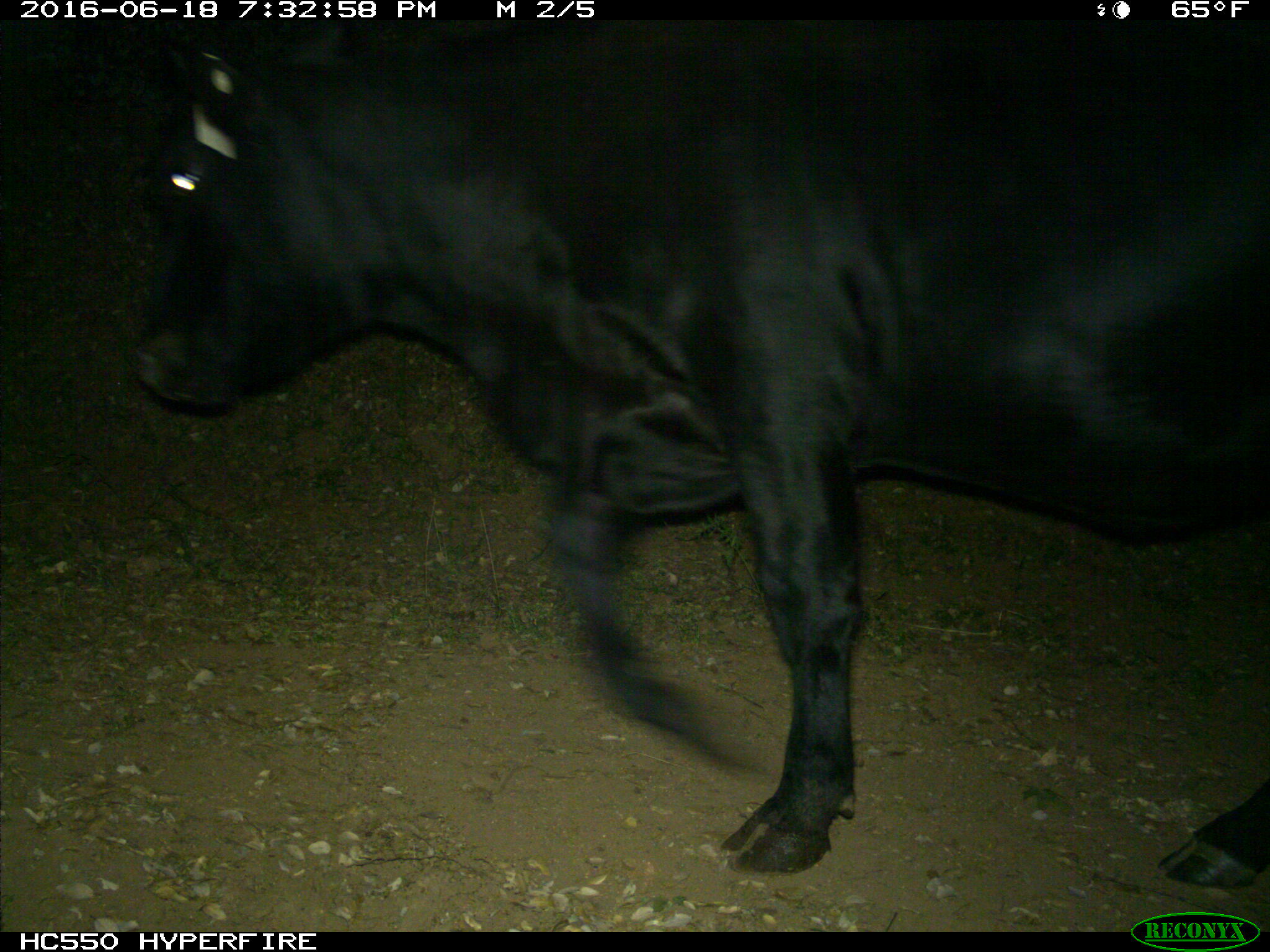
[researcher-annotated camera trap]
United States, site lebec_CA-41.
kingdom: Animalia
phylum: Chordata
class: Mammalia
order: Artiodactyla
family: Bovidae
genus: Bos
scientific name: Bos taurus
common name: domestic cow